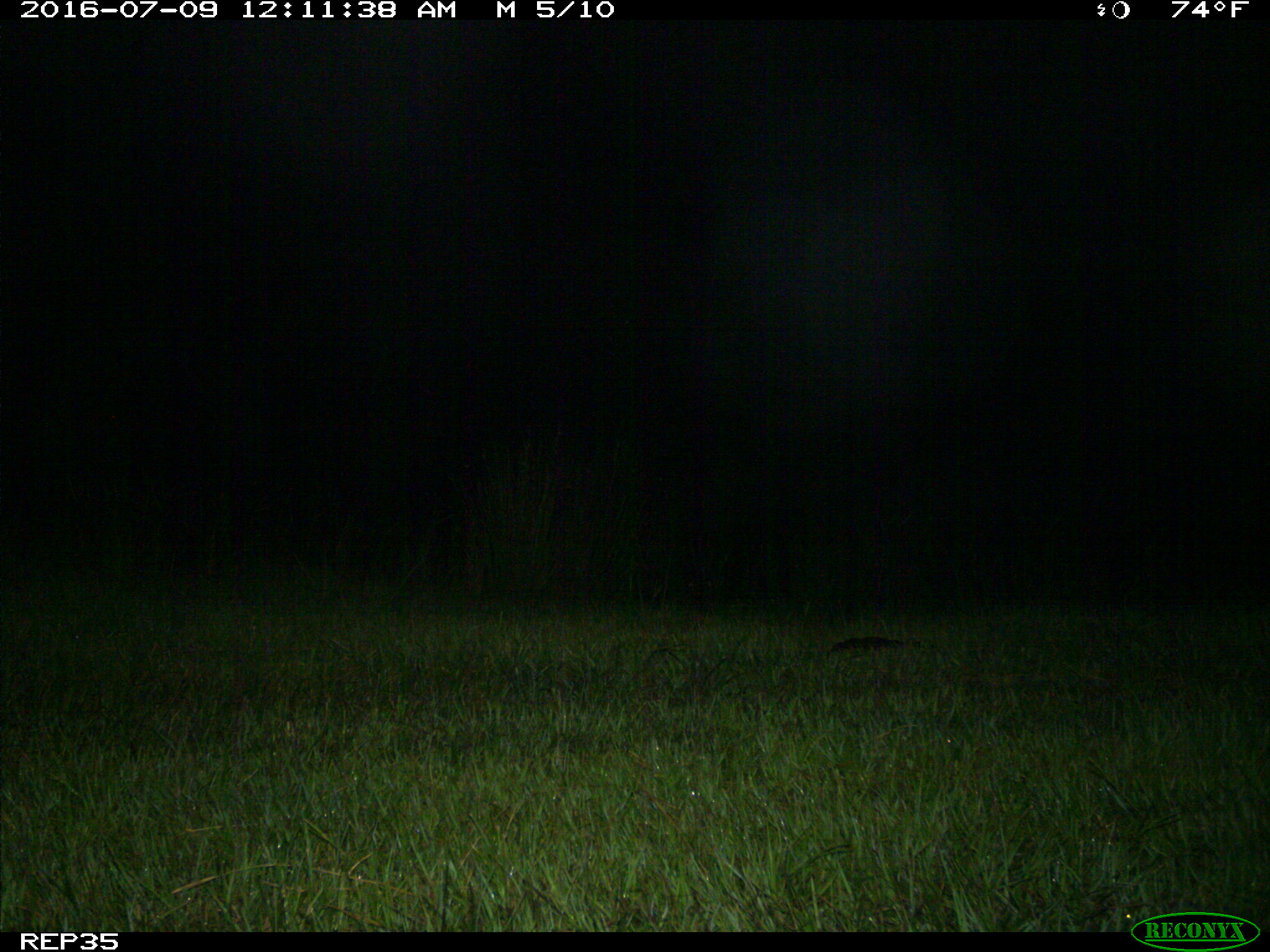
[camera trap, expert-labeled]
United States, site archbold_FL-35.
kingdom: Animalia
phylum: Chordata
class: Mammalia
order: Artiodactyla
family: Cervidae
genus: Odocoileus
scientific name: Odocoileus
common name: deer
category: unidentified deer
Unidentified deer (deer) (Odocoileus).